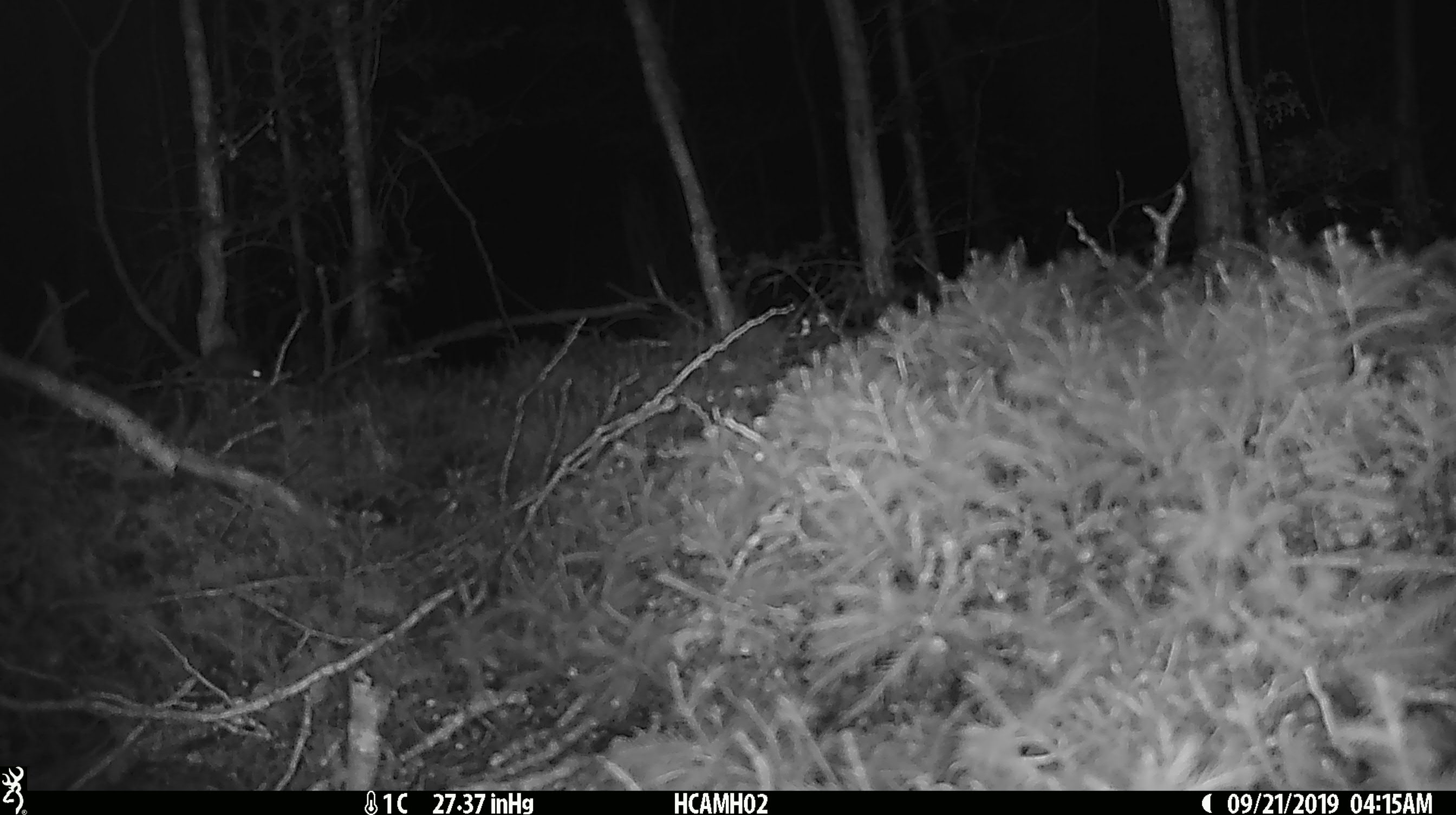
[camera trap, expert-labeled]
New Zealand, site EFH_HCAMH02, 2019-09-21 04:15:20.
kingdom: Animalia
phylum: Chordata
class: Mammalia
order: Rodentia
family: Muridae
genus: Mus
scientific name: Mus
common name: mouse